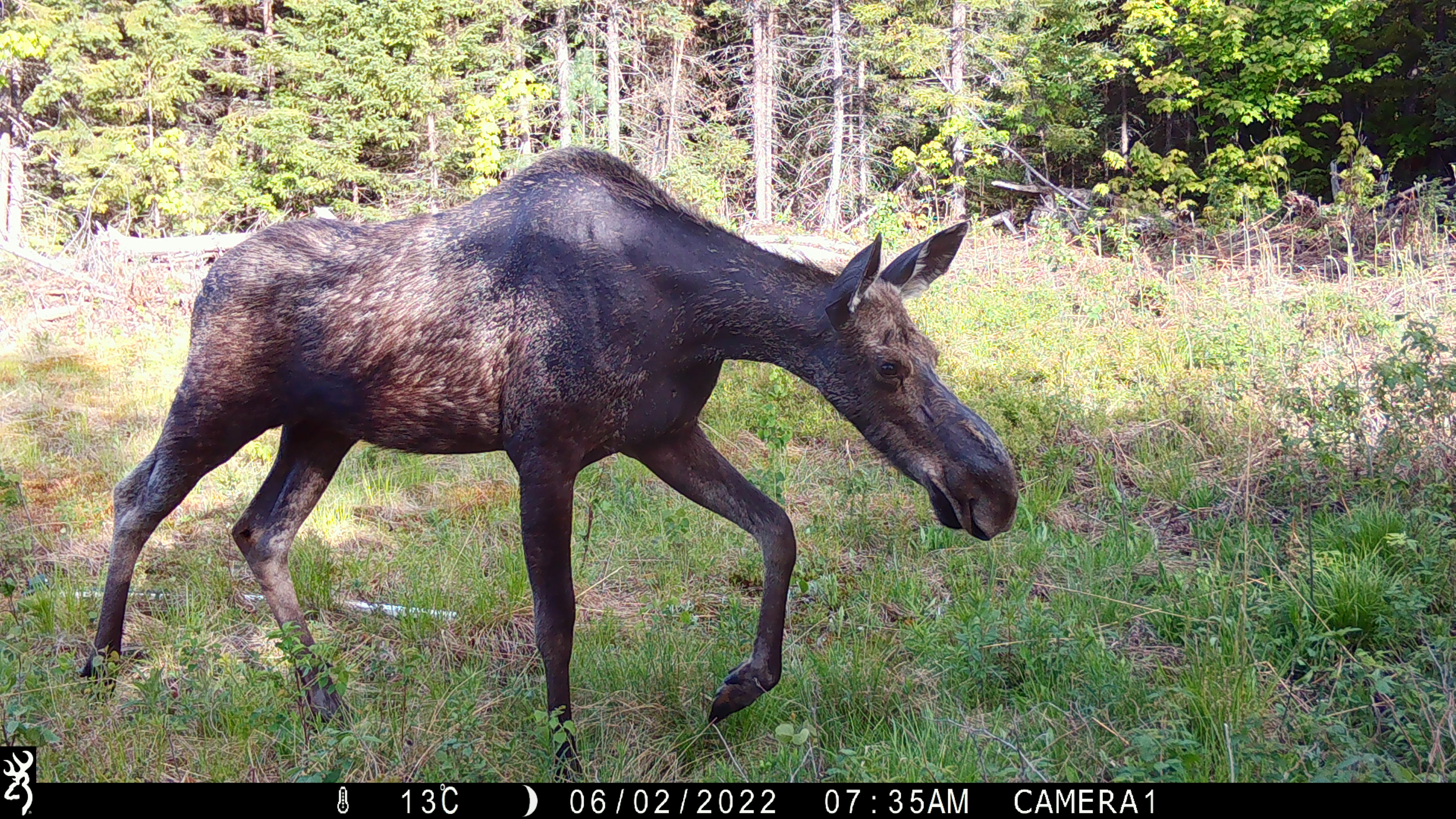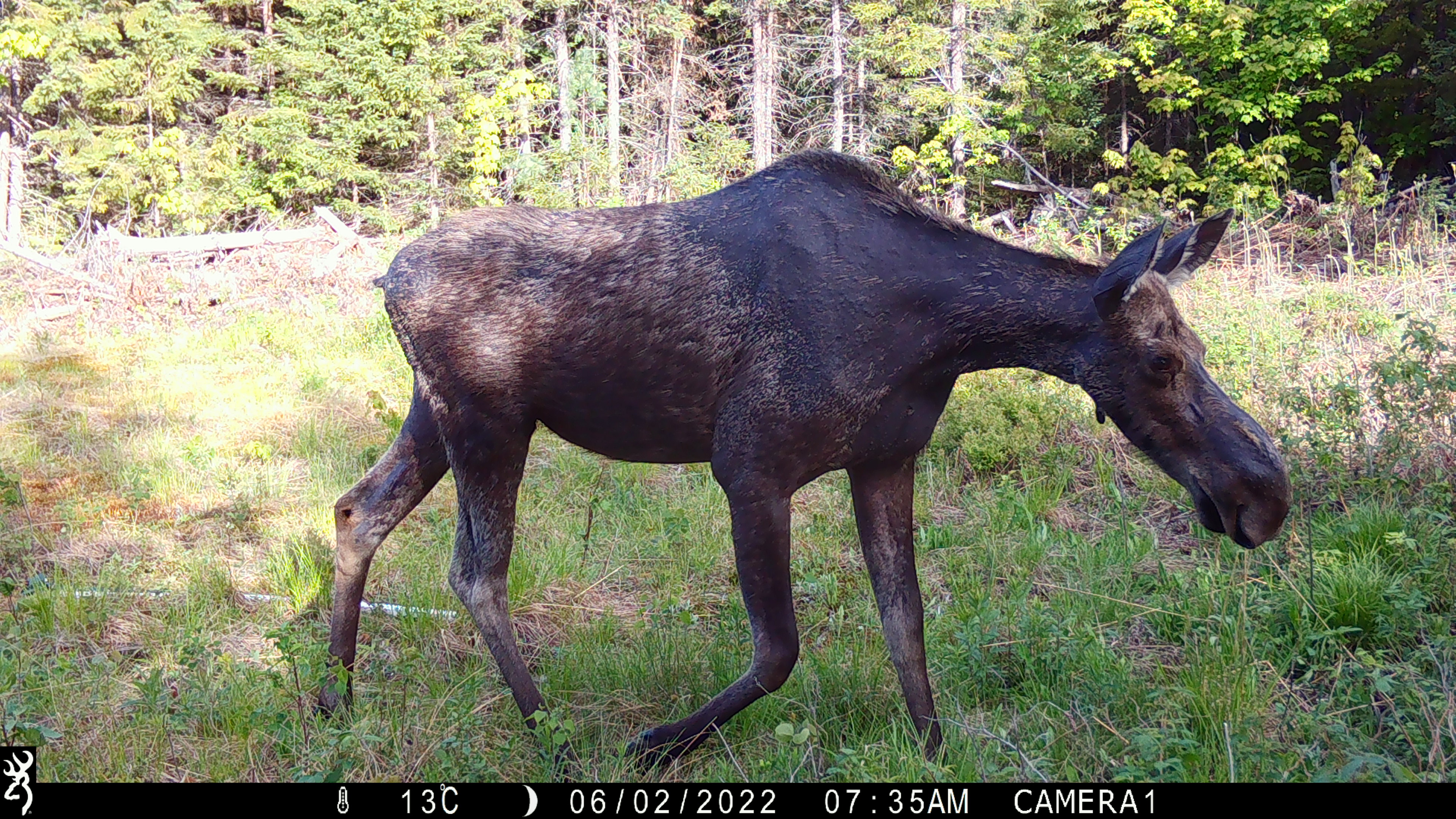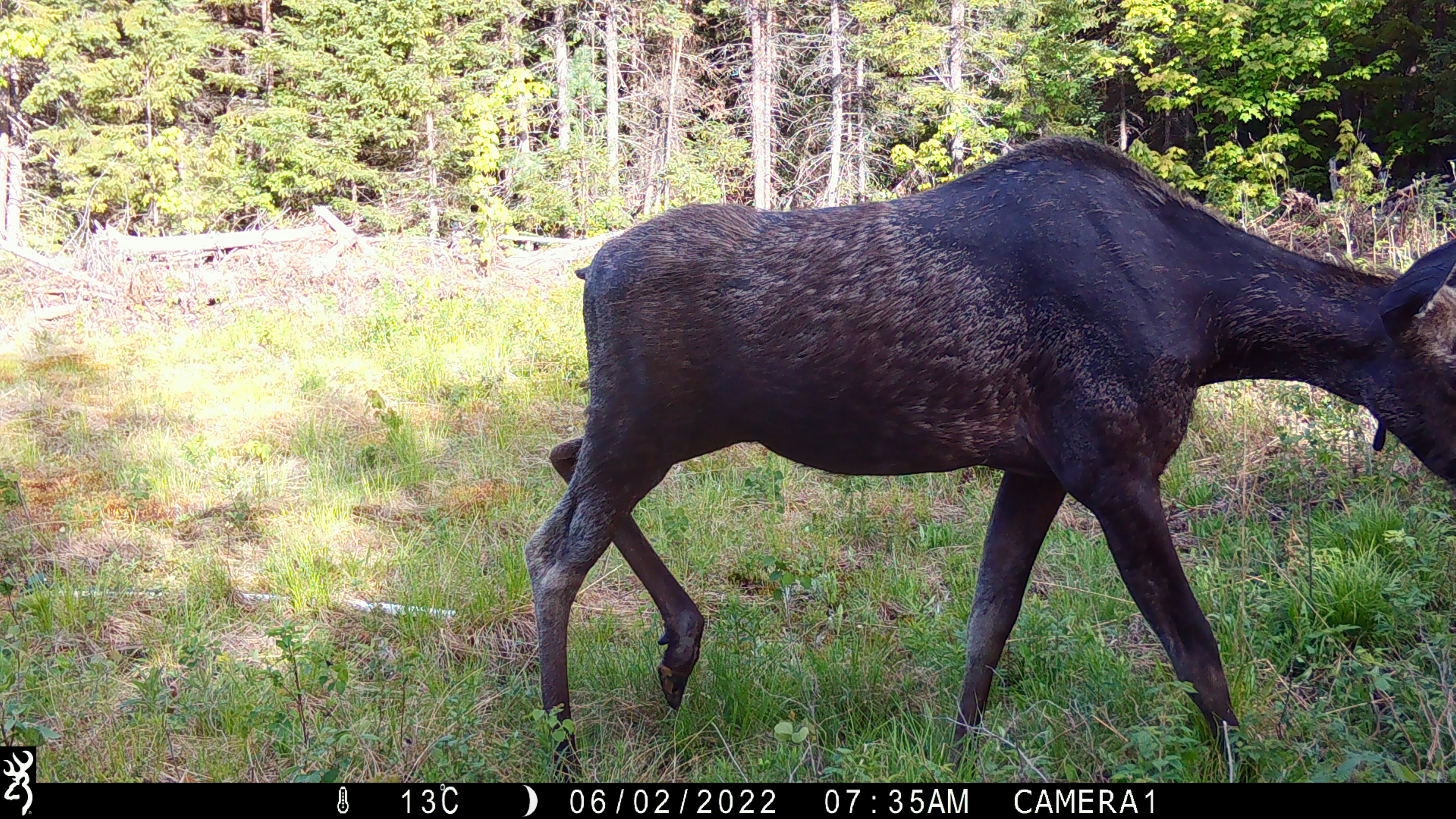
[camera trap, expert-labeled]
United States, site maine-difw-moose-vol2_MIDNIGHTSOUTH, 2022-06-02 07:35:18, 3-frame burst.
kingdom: Animalia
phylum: Chordata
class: Mammalia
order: Artiodactyla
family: Cervidae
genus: Alces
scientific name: Alces alces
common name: moose